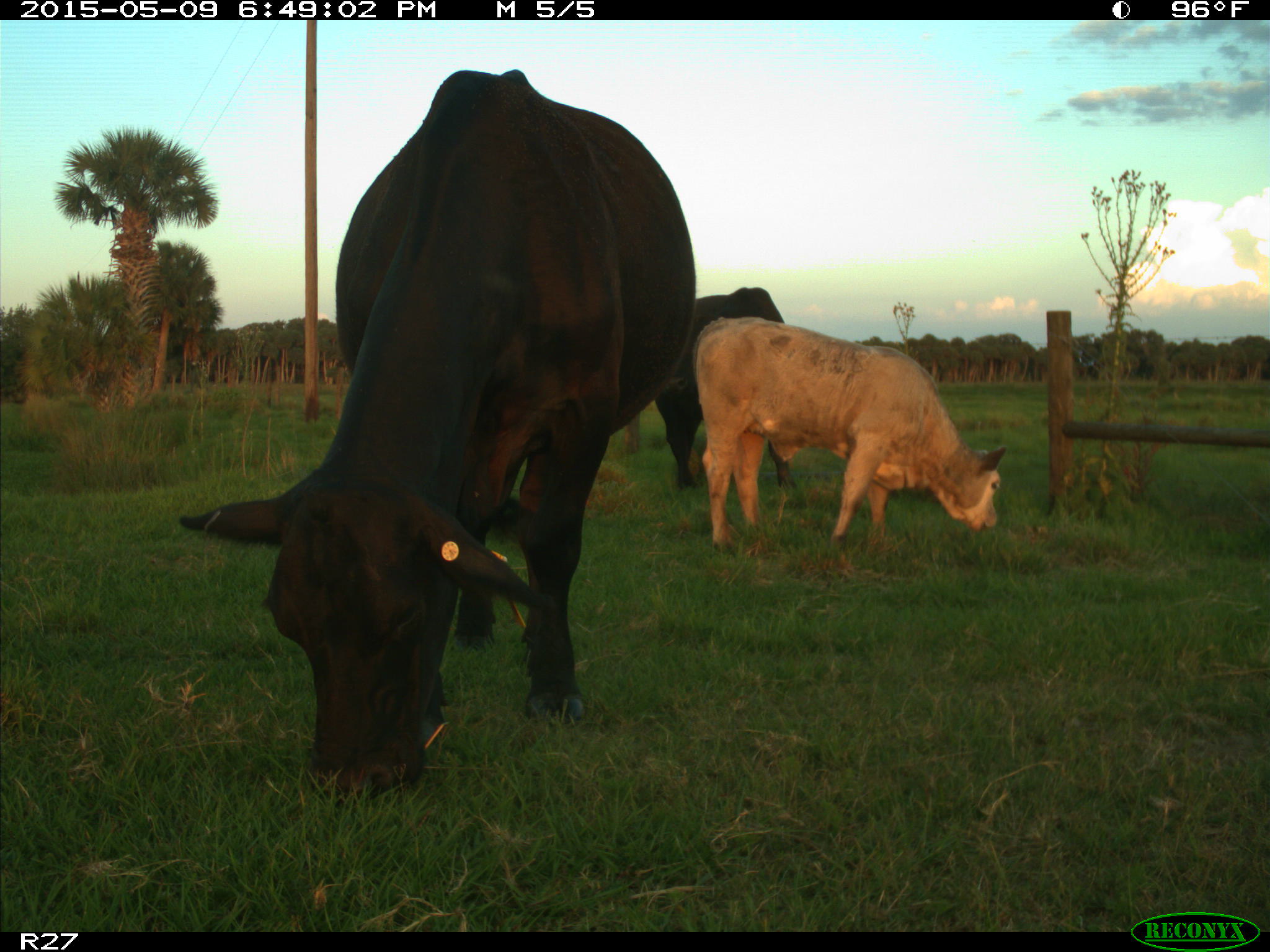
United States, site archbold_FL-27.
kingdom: Animalia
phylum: Chordata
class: Mammalia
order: Artiodactyla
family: Bovidae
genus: Bos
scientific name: Bos taurus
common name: domestic cow